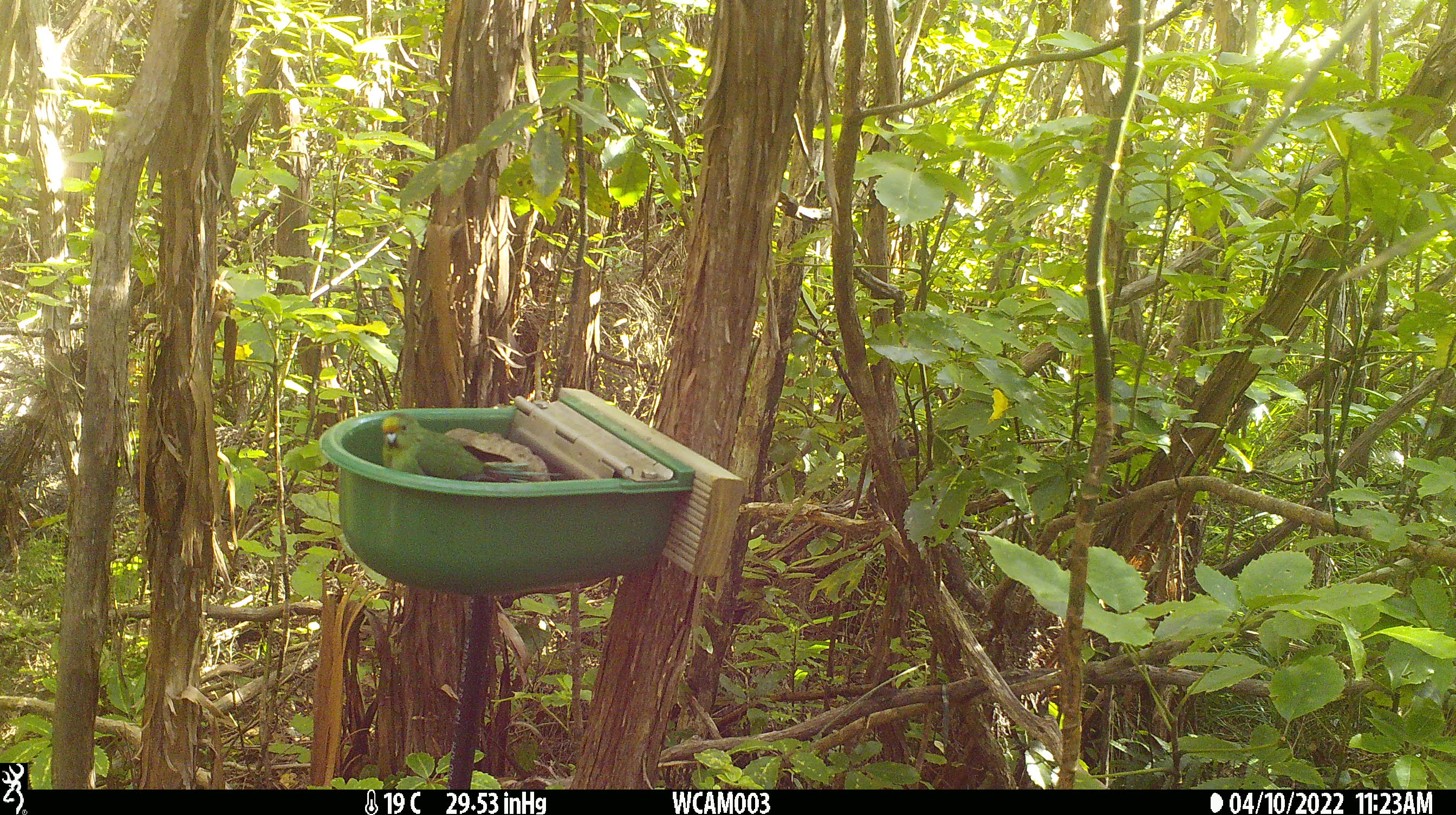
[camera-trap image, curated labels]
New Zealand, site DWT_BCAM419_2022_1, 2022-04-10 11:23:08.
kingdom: Animalia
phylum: Chordata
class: Aves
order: Psittaciformes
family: Psittaculidae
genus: Cyanoramphus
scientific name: Cyanoramphus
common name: parakeet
Parakeet (Cyanoramphus).